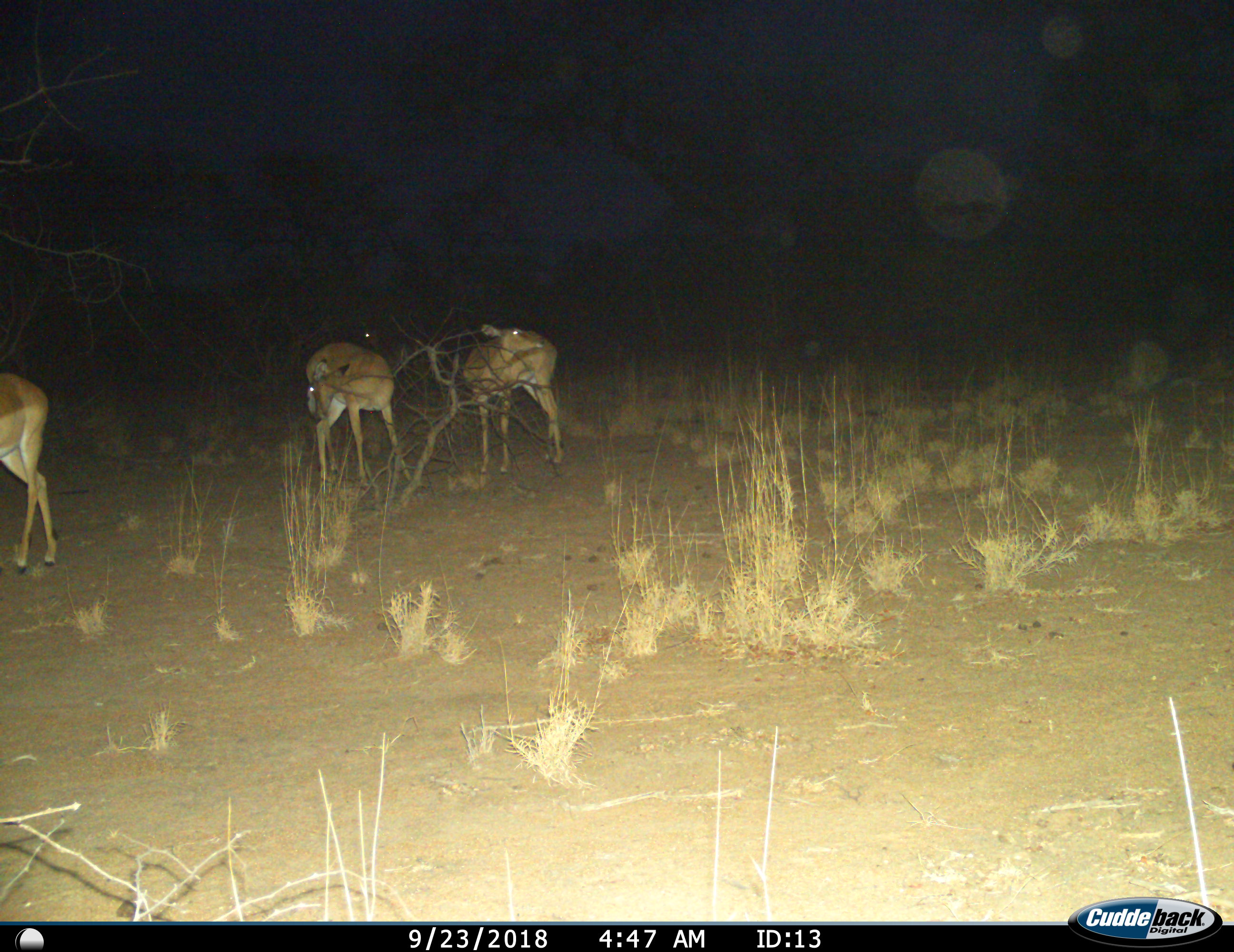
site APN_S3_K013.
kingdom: Animalia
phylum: Chordata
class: Mammalia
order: Artiodactyla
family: Bovidae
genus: Aepyceros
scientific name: Aepyceros melampus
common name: impala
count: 3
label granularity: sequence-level